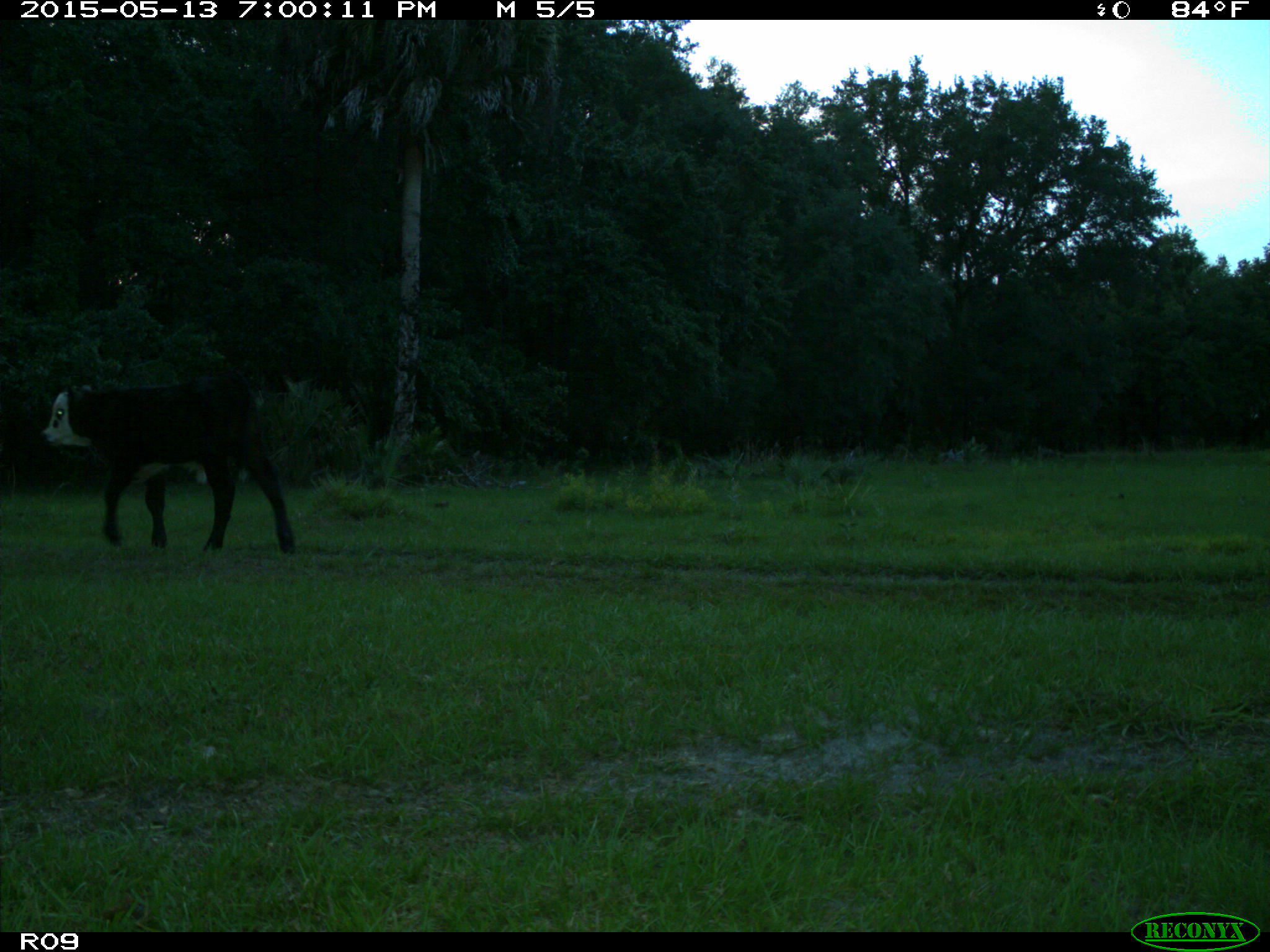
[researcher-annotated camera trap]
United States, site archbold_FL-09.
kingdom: Animalia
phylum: Chordata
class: Mammalia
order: Artiodactyla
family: Bovidae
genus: Bos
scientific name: Bos taurus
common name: domestic cow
Bos taurus (domestic cow).